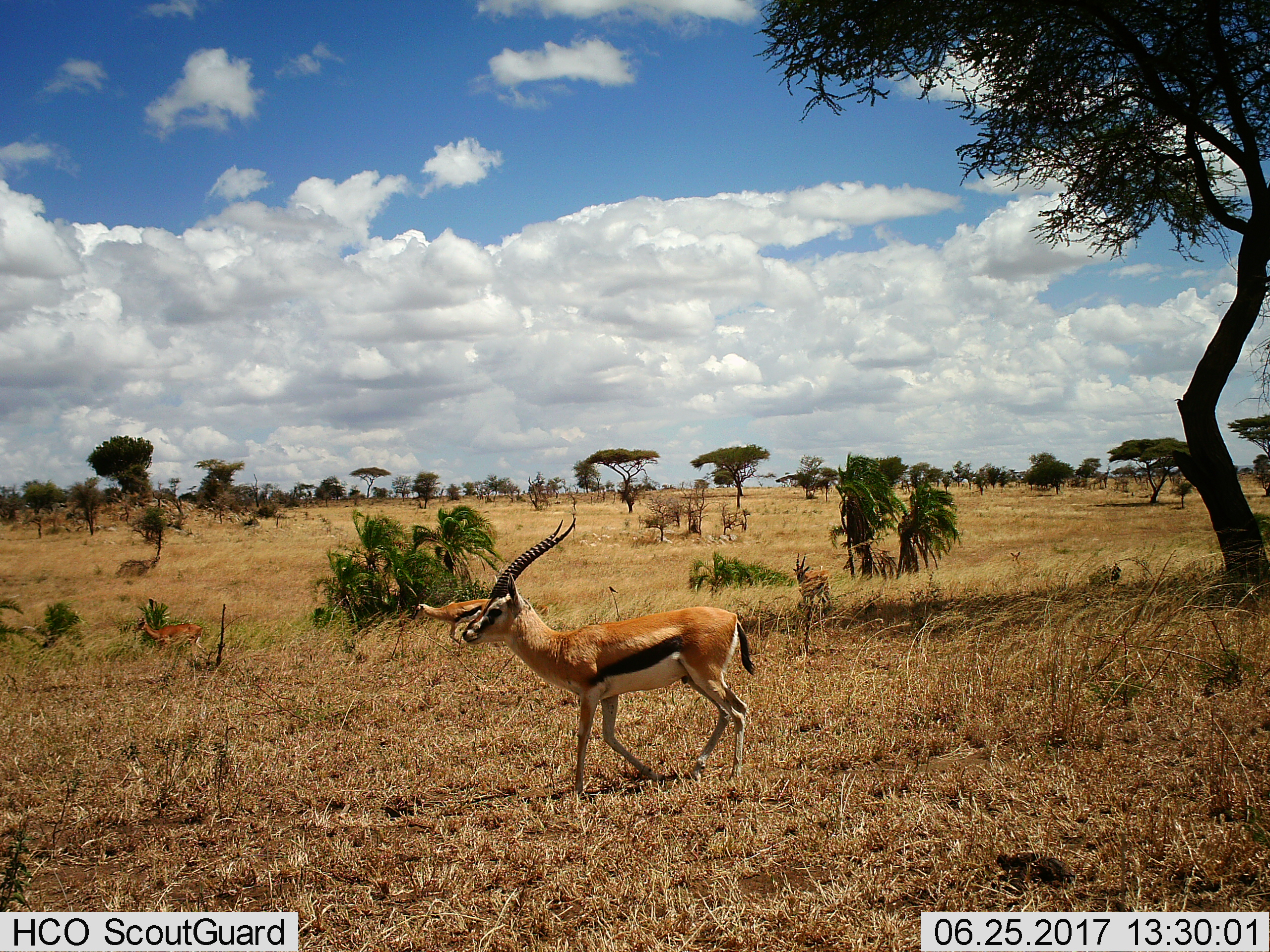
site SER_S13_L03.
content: unidentified animal